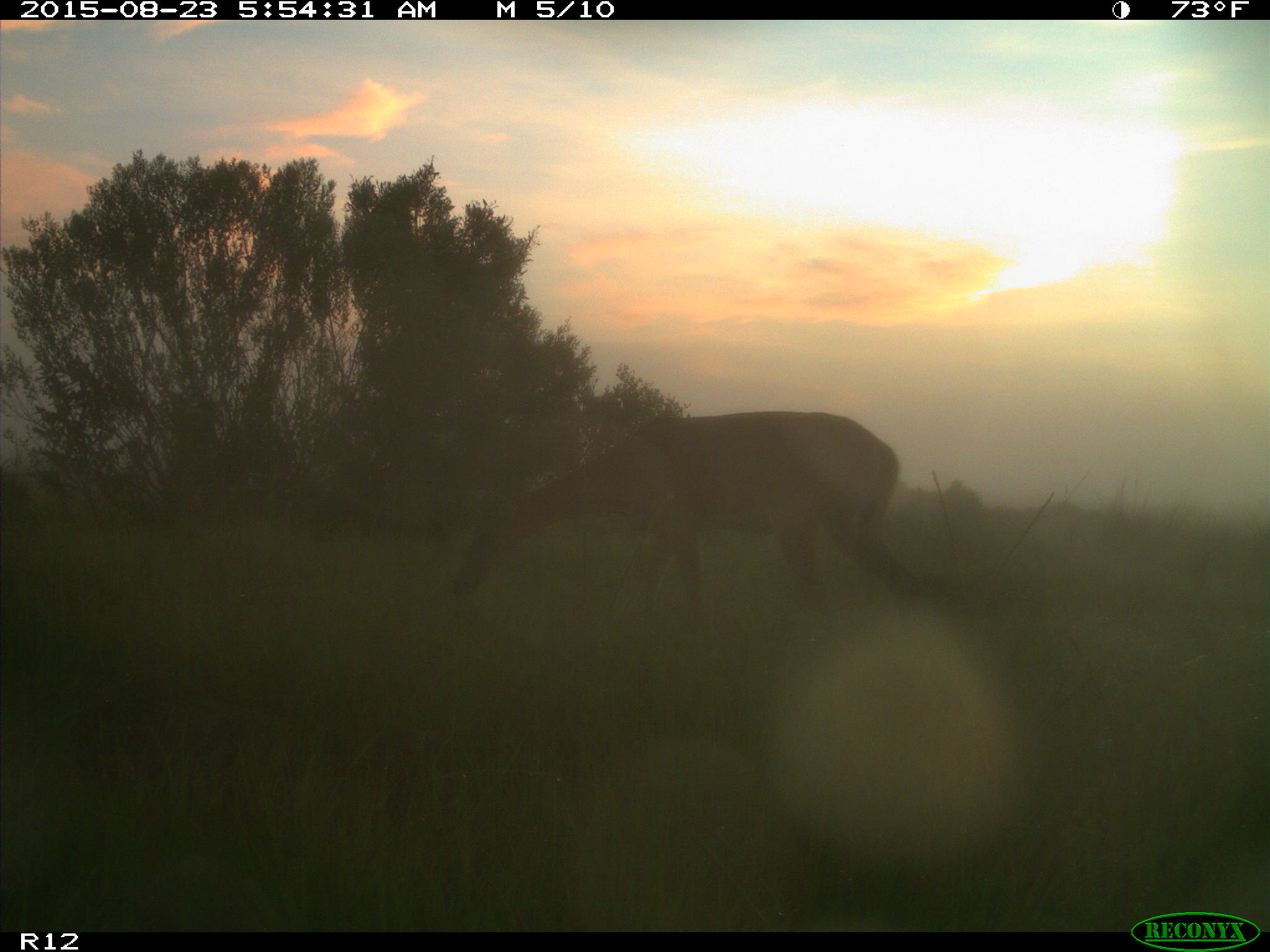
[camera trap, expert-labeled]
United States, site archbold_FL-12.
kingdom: Animalia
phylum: Chordata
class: Mammalia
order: Artiodactyla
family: Cervidae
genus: Odocoileus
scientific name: Odocoileus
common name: deer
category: unidentified deer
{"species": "unidentified deer (deer) (Odocoileus)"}